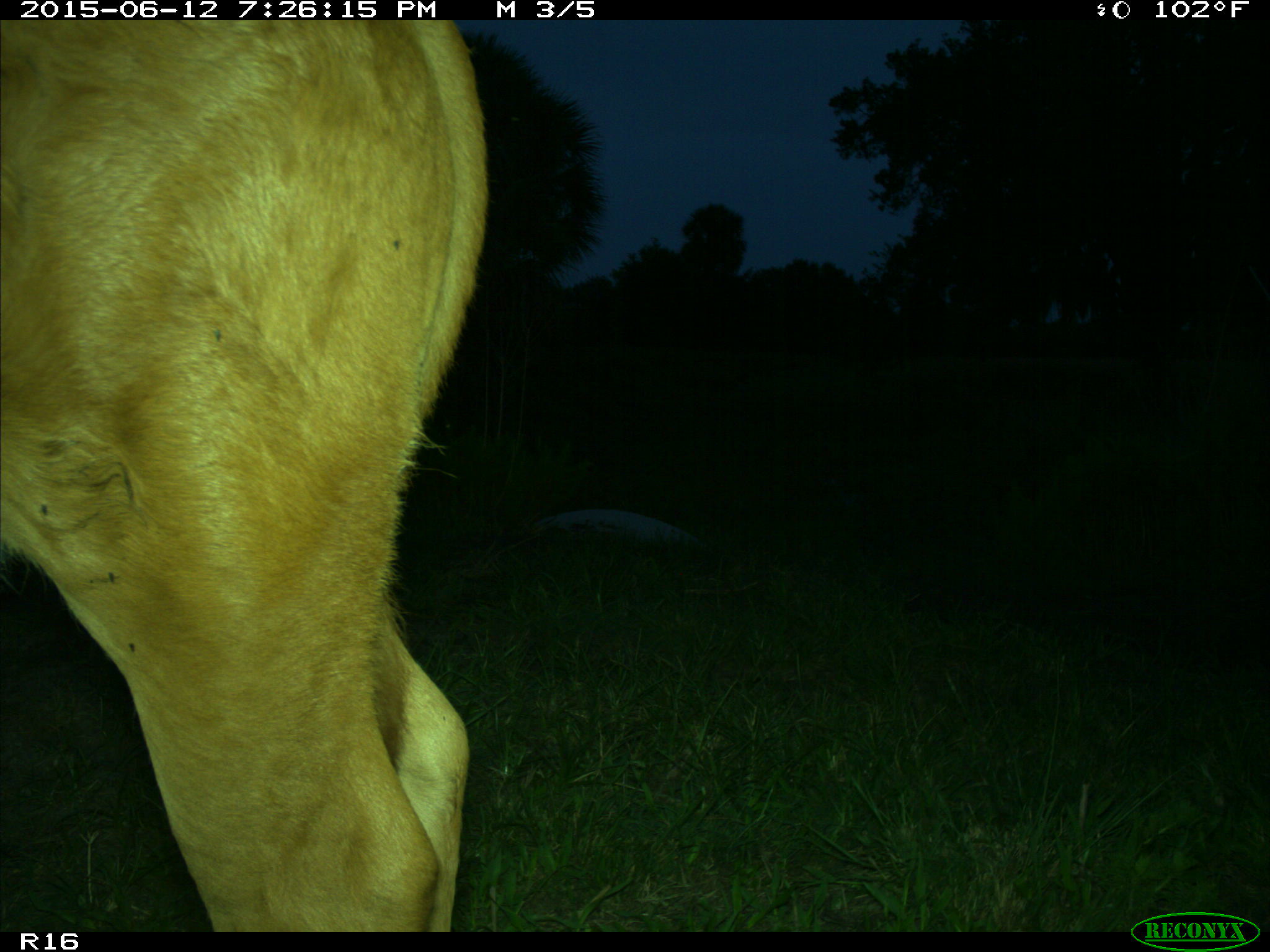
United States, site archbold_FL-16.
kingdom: Animalia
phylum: Chordata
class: Mammalia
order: Artiodactyla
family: Bovidae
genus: Bos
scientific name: Bos taurus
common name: domestic cow